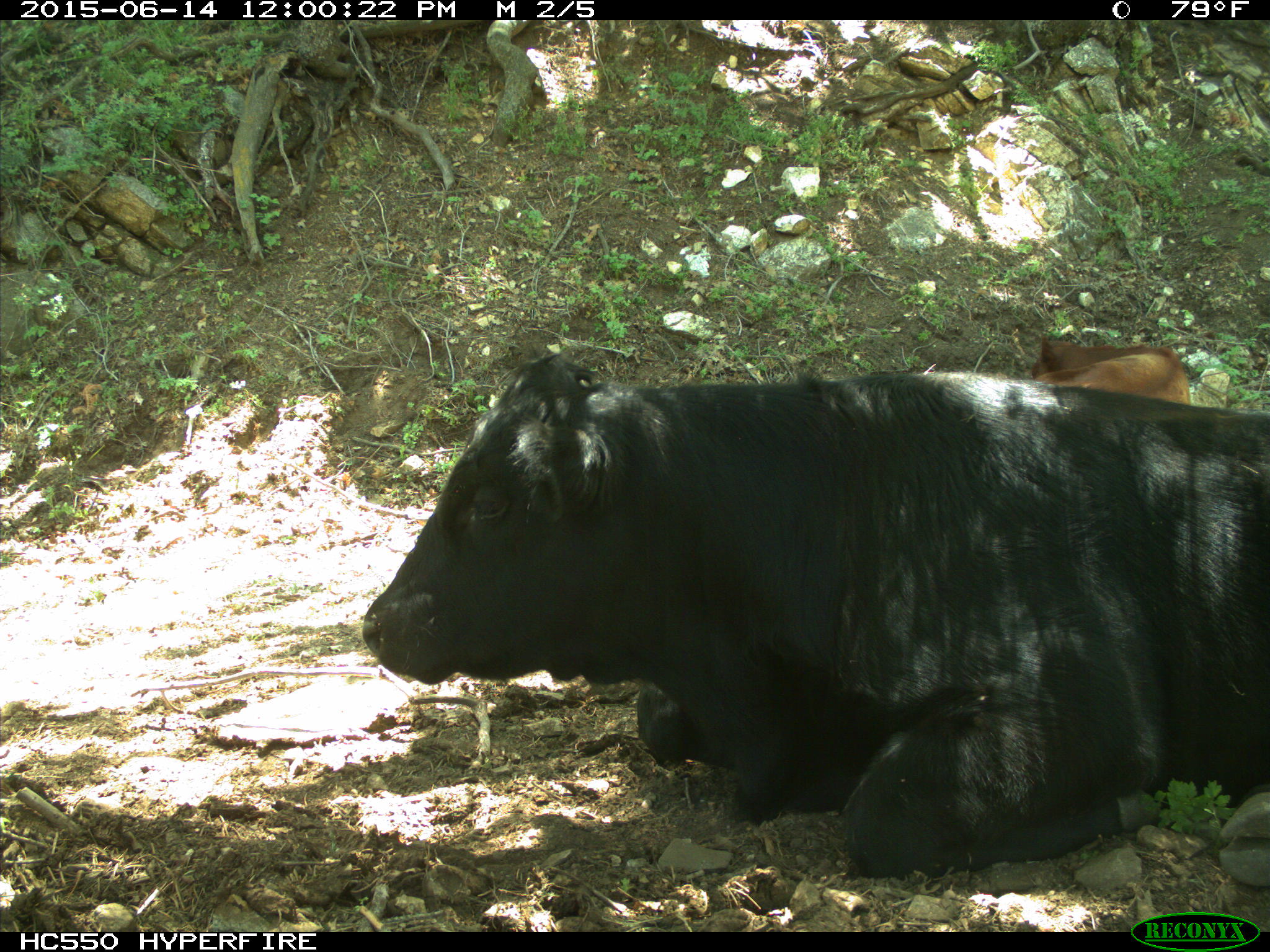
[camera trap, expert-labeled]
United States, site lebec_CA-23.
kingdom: Animalia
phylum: Chordata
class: Mammalia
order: Artiodactyla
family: Bovidae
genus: Bos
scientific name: Bos taurus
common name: domestic cow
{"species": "Bos taurus (domestic cow)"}